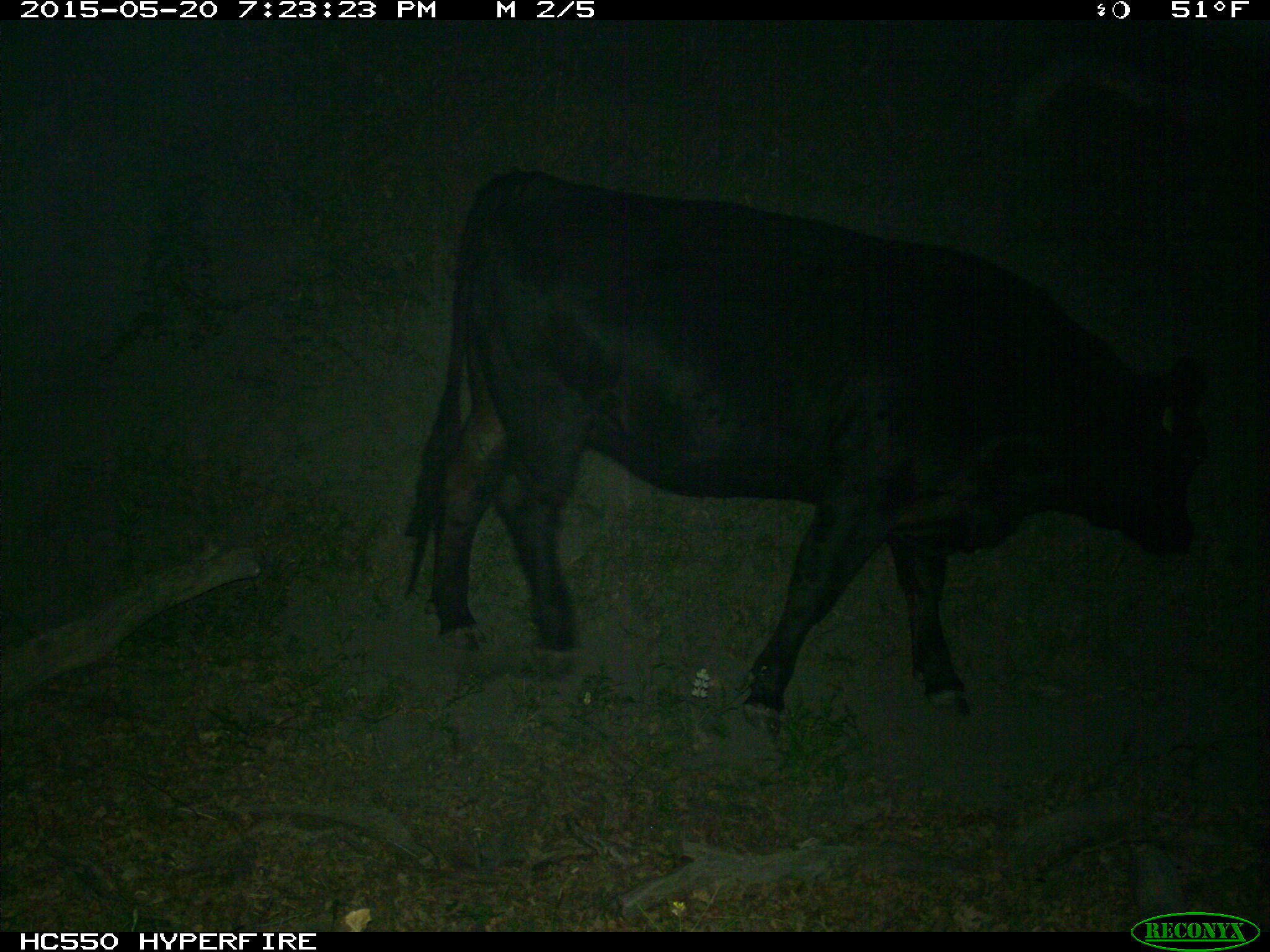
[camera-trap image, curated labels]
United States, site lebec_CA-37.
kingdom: Animalia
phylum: Chordata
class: Mammalia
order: Artiodactyla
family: Bovidae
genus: Bos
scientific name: Bos taurus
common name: domestic cow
Bos taurus (domestic cow).